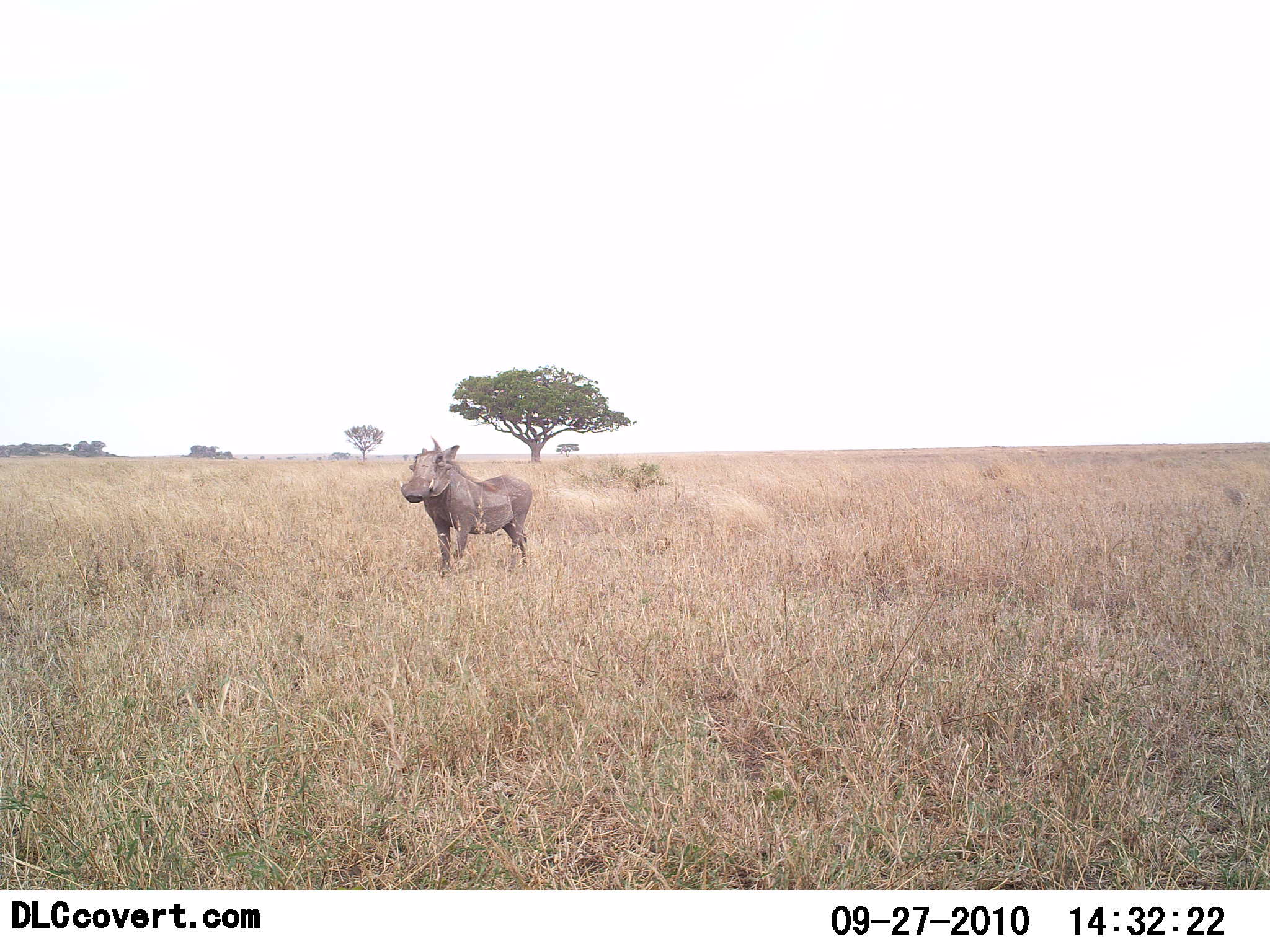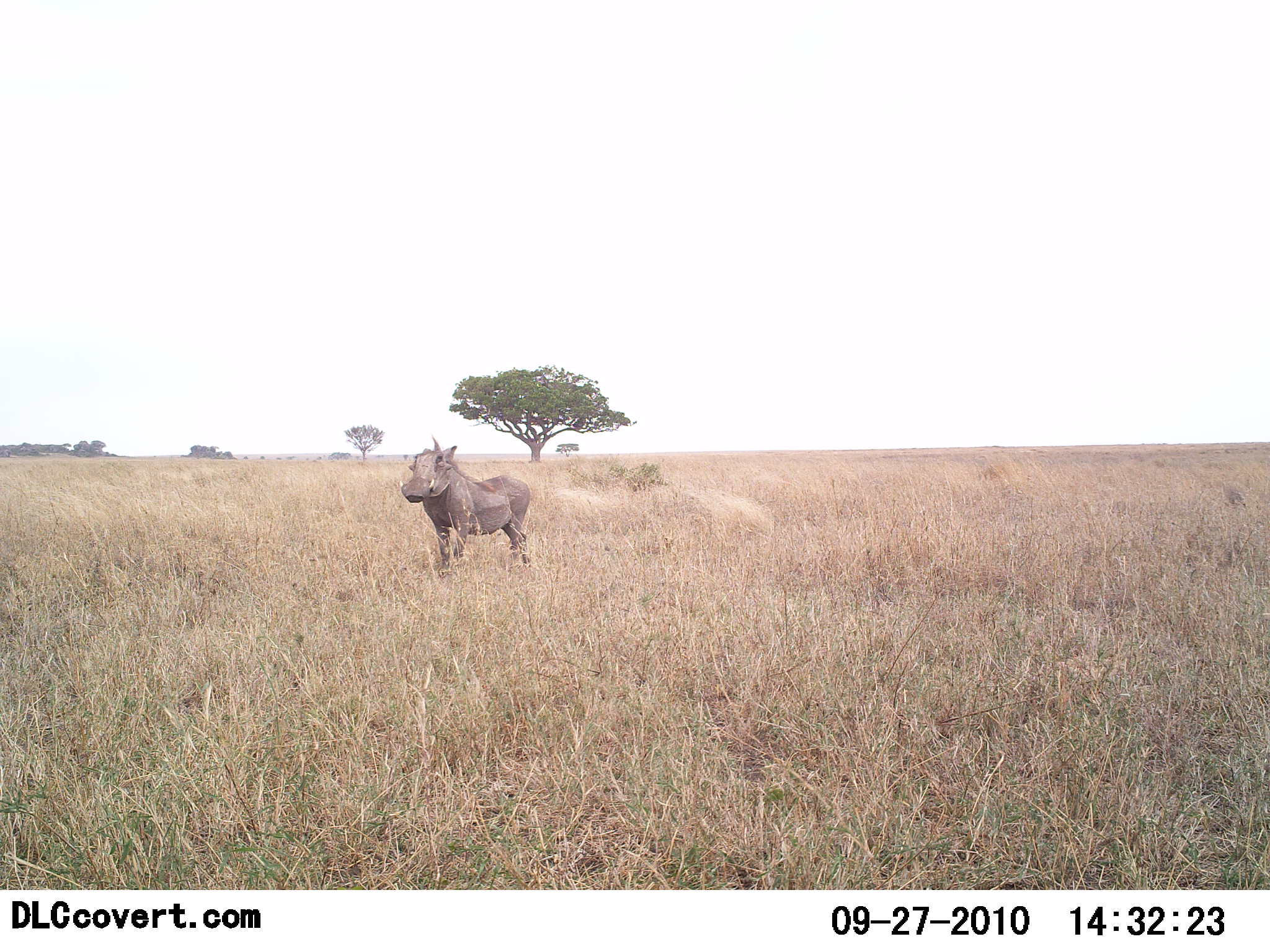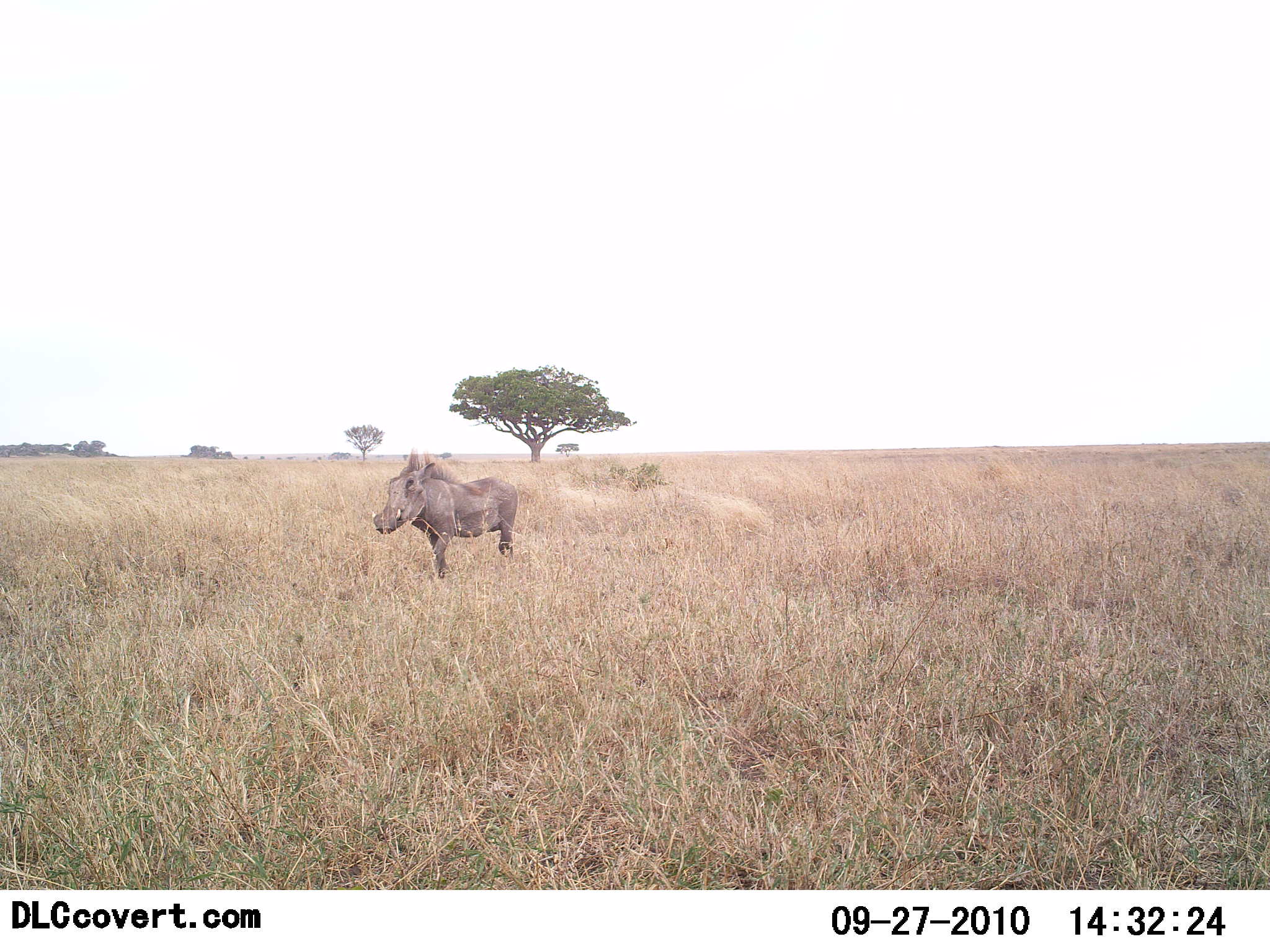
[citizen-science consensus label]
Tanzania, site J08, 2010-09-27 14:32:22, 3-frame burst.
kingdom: Animalia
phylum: Chordata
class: Mammalia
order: Artiodactyla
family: Suidae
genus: Phacochoerus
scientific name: Phacochoerus africanus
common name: warthog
Warthog (Phacochoerus africanus), count 1. Behavior (volunteer vote fractions): standing 77%, resting 0%, moving 31%, interacting 0%. Young present (vote fraction): 0%. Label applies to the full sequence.